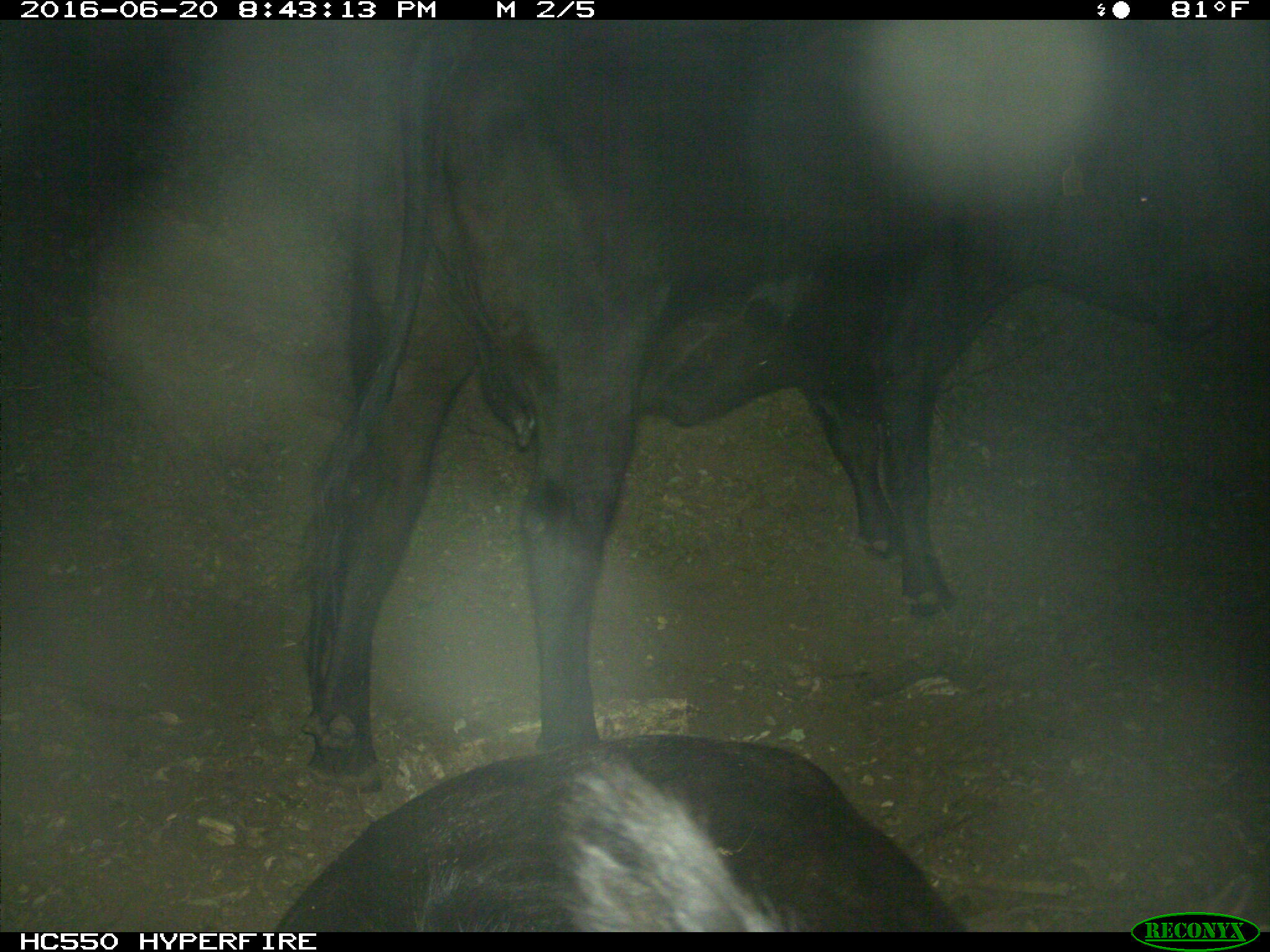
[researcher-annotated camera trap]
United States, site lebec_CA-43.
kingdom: Animalia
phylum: Chordata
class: Mammalia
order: Artiodactyla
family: Bovidae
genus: Bos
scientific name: Bos taurus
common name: domestic cow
Bos taurus (domestic cow).